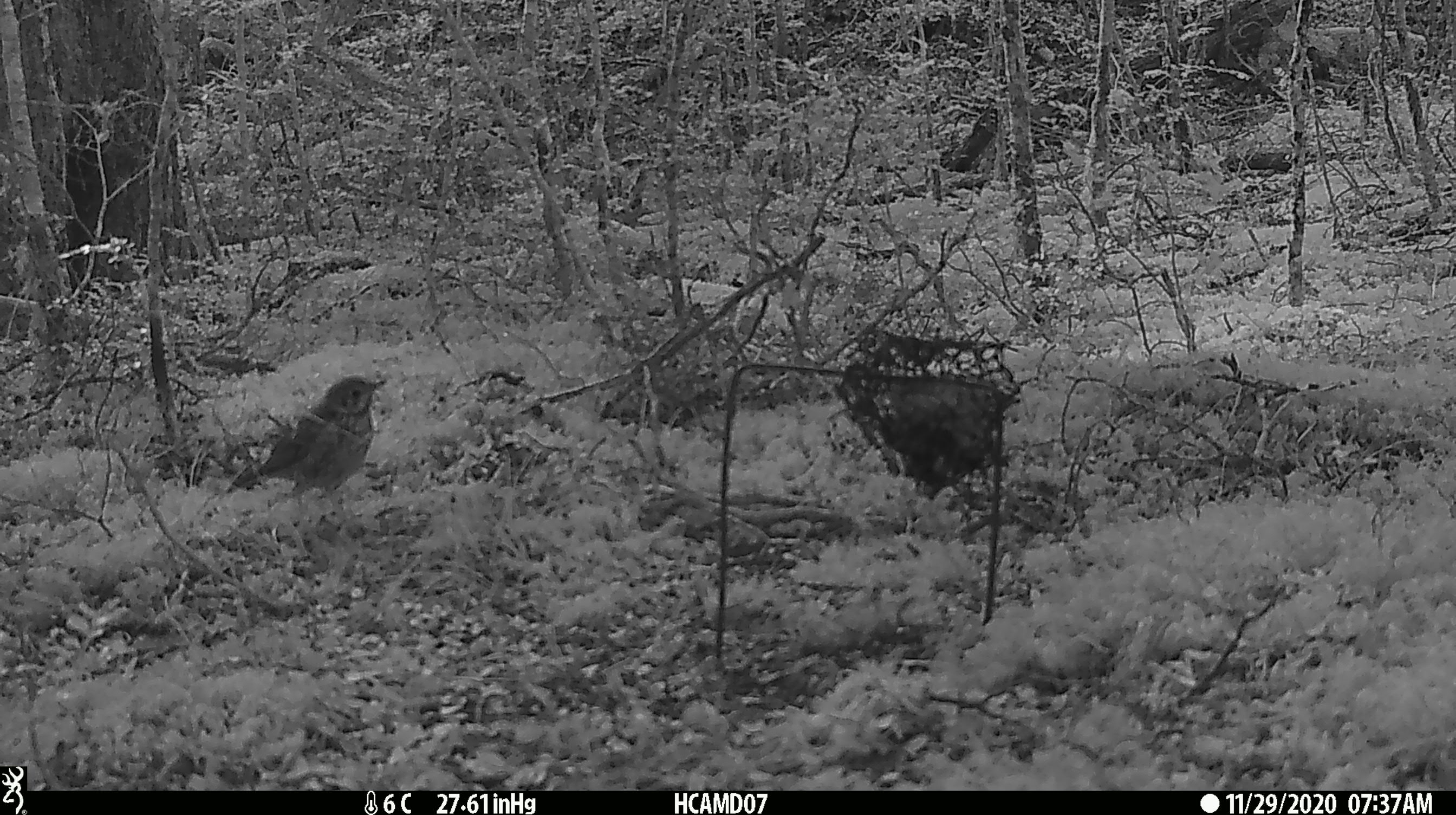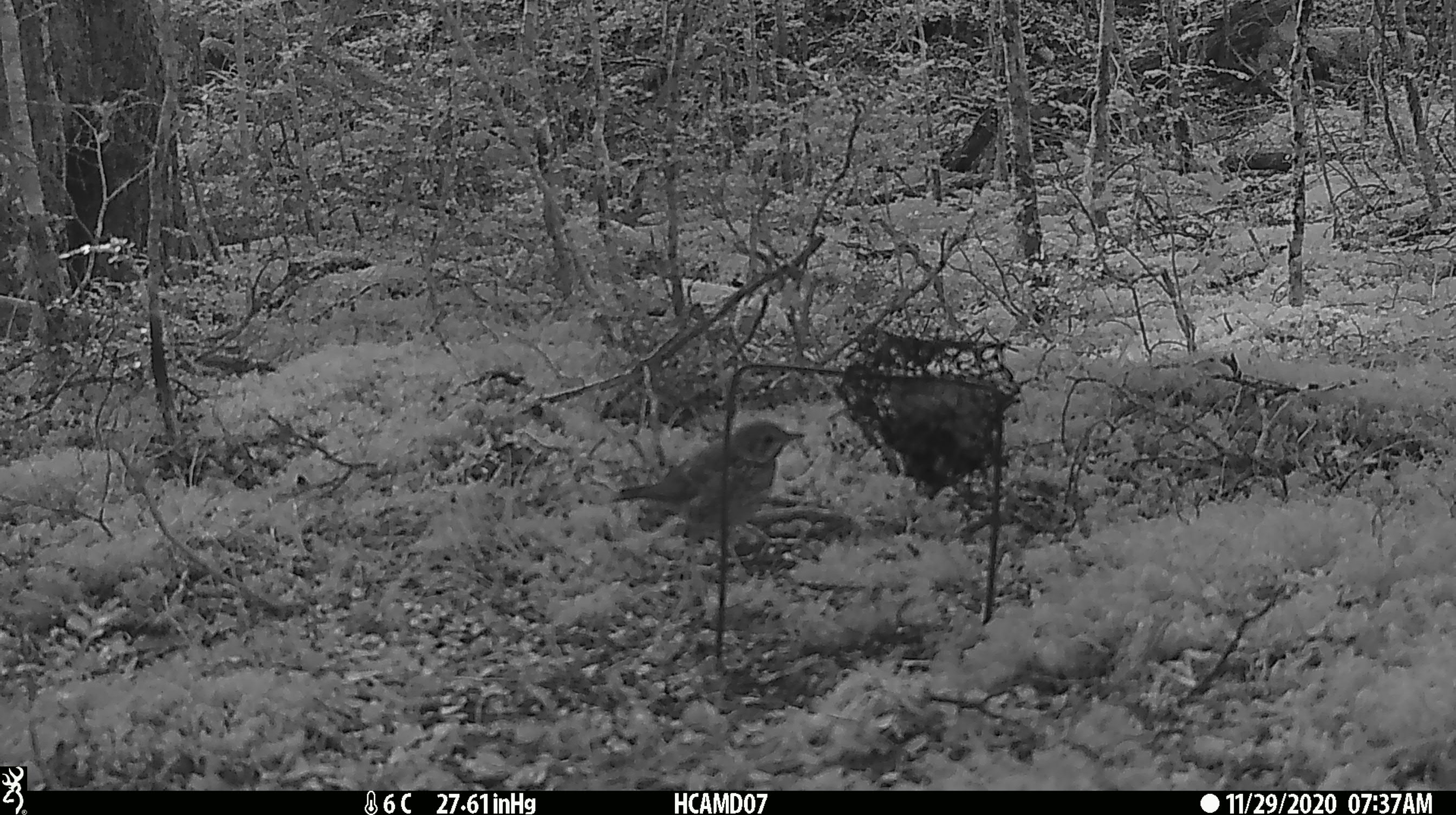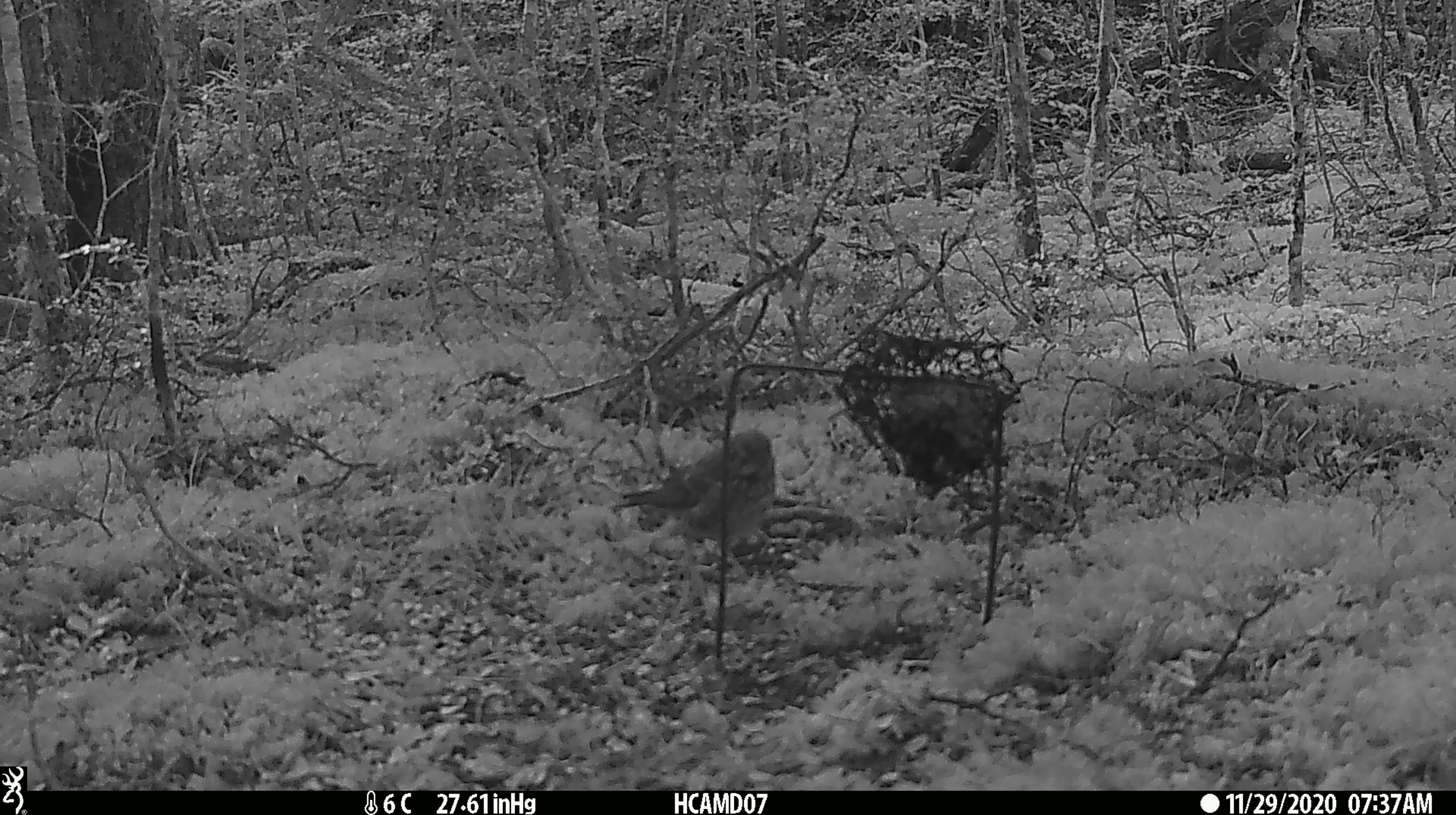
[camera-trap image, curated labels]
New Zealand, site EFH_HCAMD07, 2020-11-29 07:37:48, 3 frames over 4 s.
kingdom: Animalia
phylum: Chordata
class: Aves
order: Passeriformes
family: Turdidae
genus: Turdus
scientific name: Turdus philomelos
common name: song thrush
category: thrush